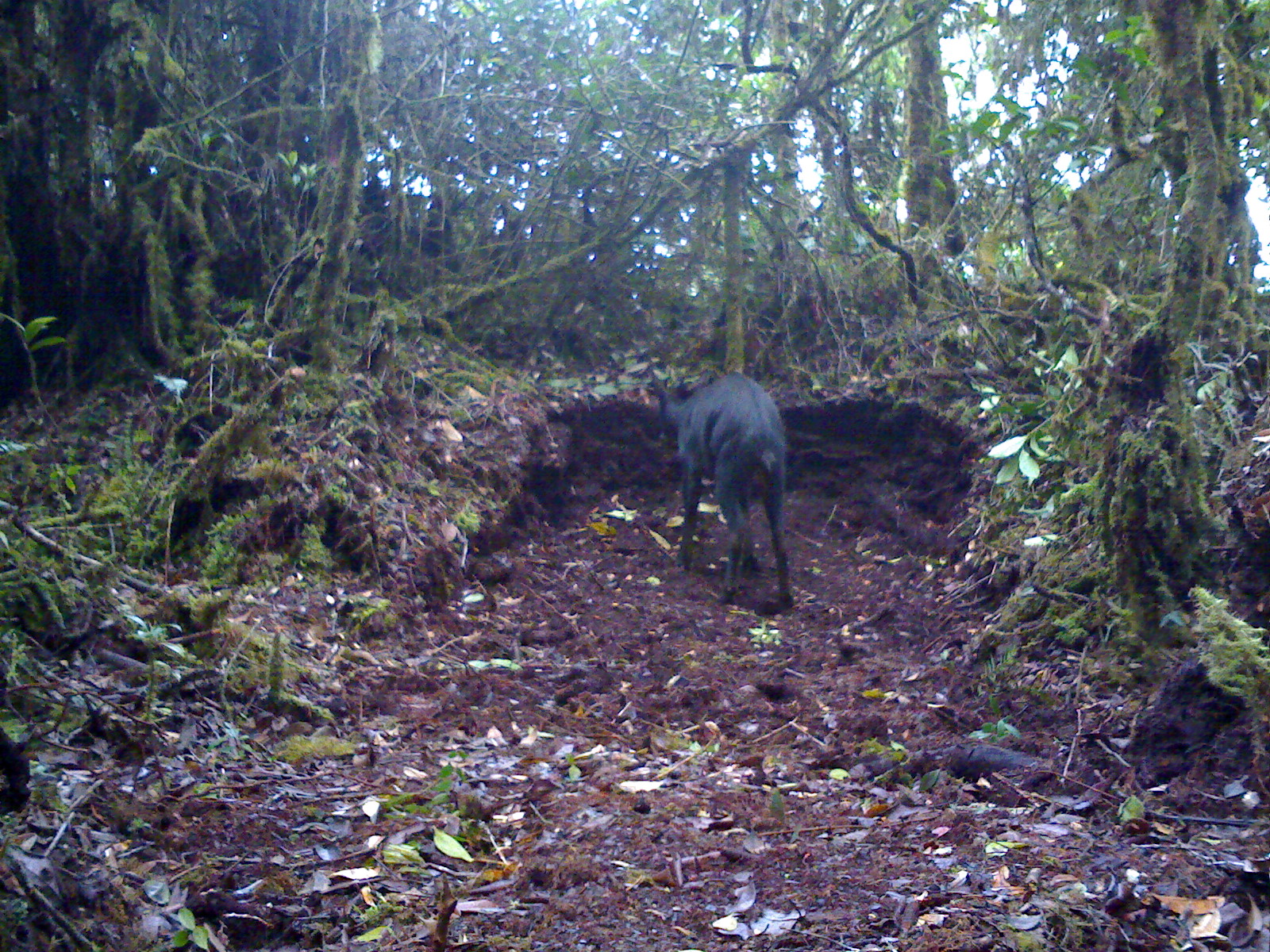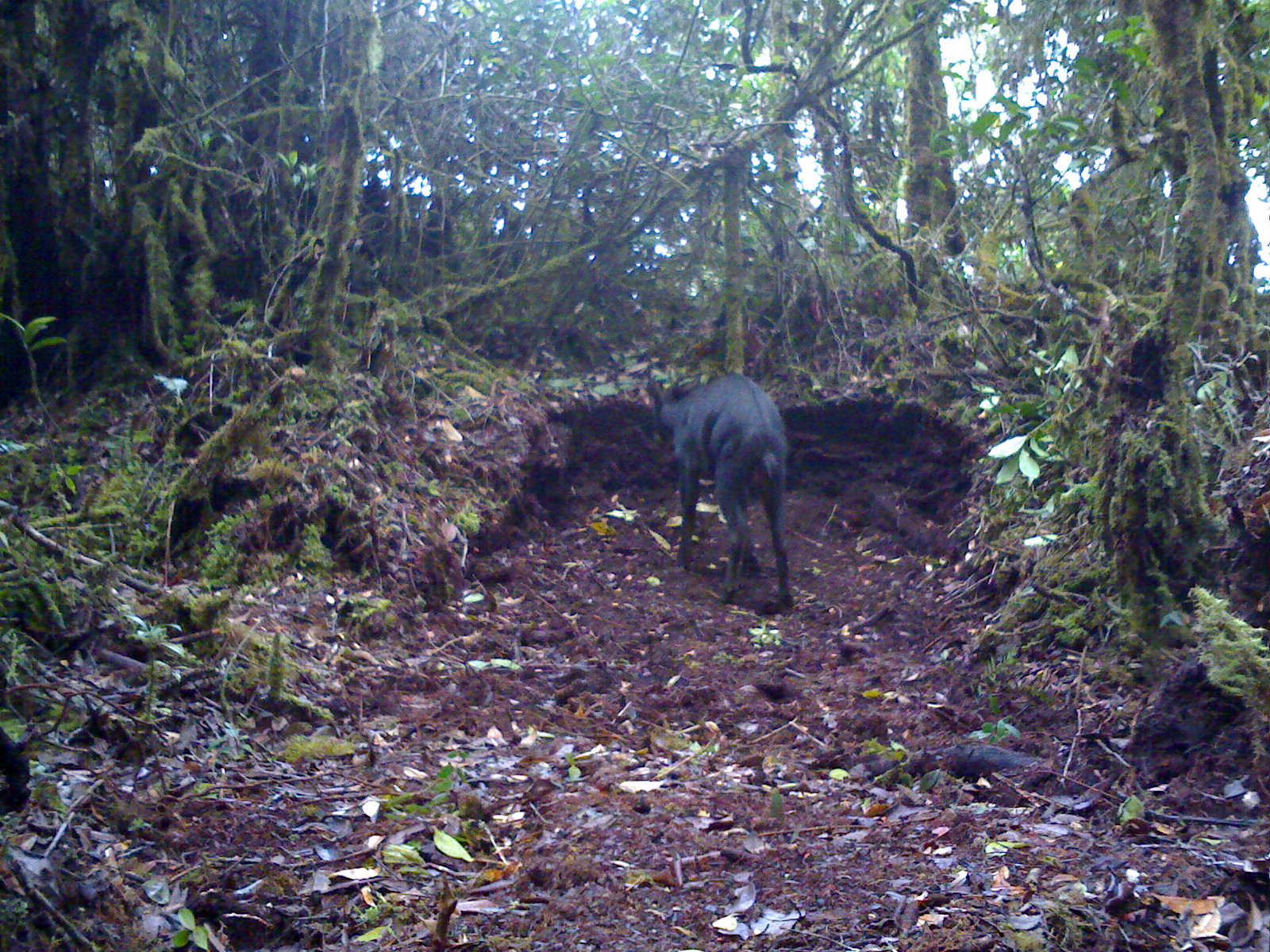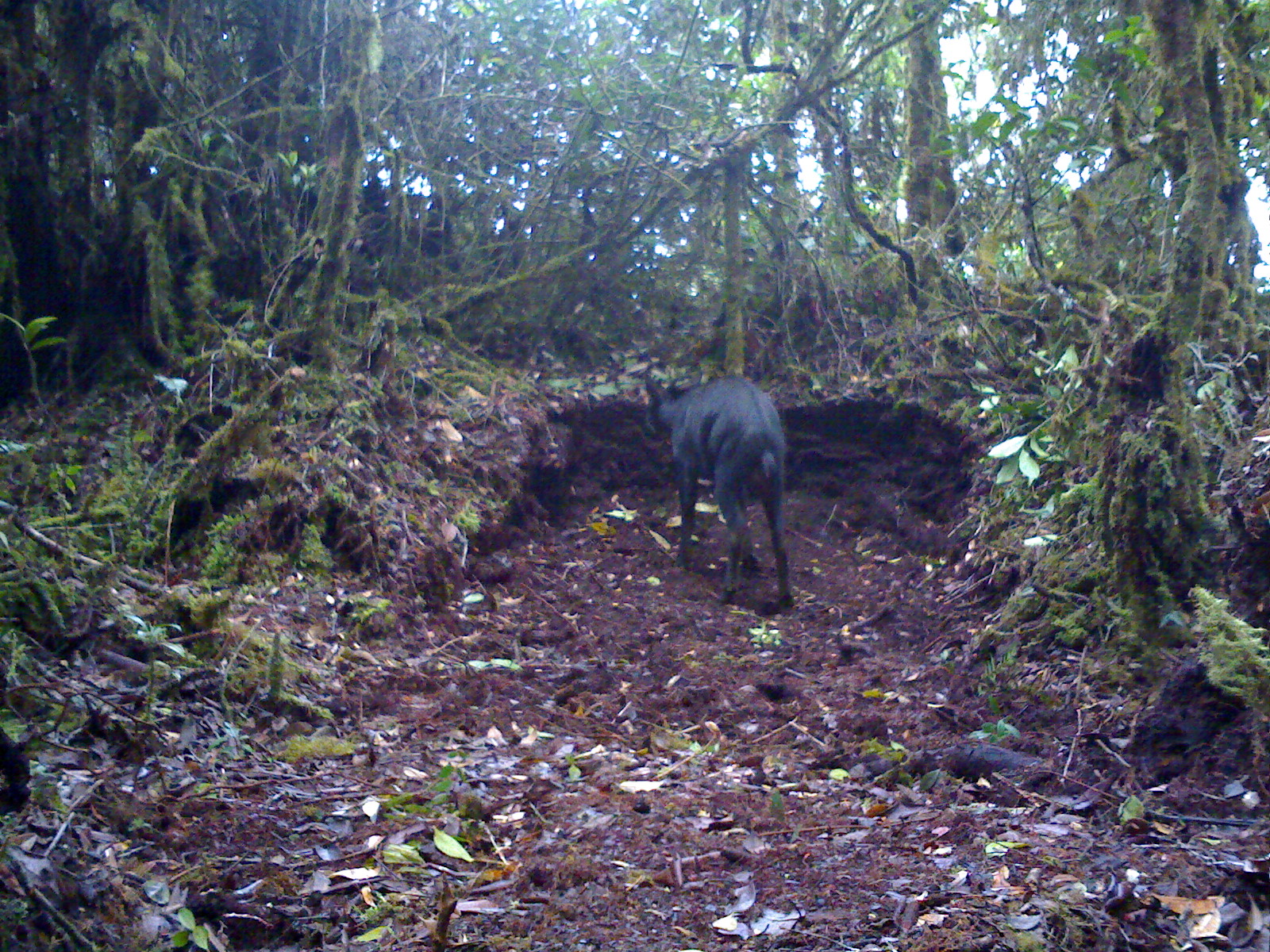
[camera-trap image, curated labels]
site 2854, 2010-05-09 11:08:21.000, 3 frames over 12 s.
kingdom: Animalia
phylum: Chordata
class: Mammalia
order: Artiodactyla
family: Bovidae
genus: Capricornis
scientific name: Capricornis sumatraensis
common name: southern serow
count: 1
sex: male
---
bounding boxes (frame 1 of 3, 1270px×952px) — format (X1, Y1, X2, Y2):
capricornis sumatraensis: (652, 370, 794, 608)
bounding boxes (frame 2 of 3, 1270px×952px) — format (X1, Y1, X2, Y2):
capricornis sumatraensis: (648, 370, 794, 613)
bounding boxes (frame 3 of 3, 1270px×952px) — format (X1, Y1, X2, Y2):
capricornis sumatraensis: (639, 374, 794, 614)